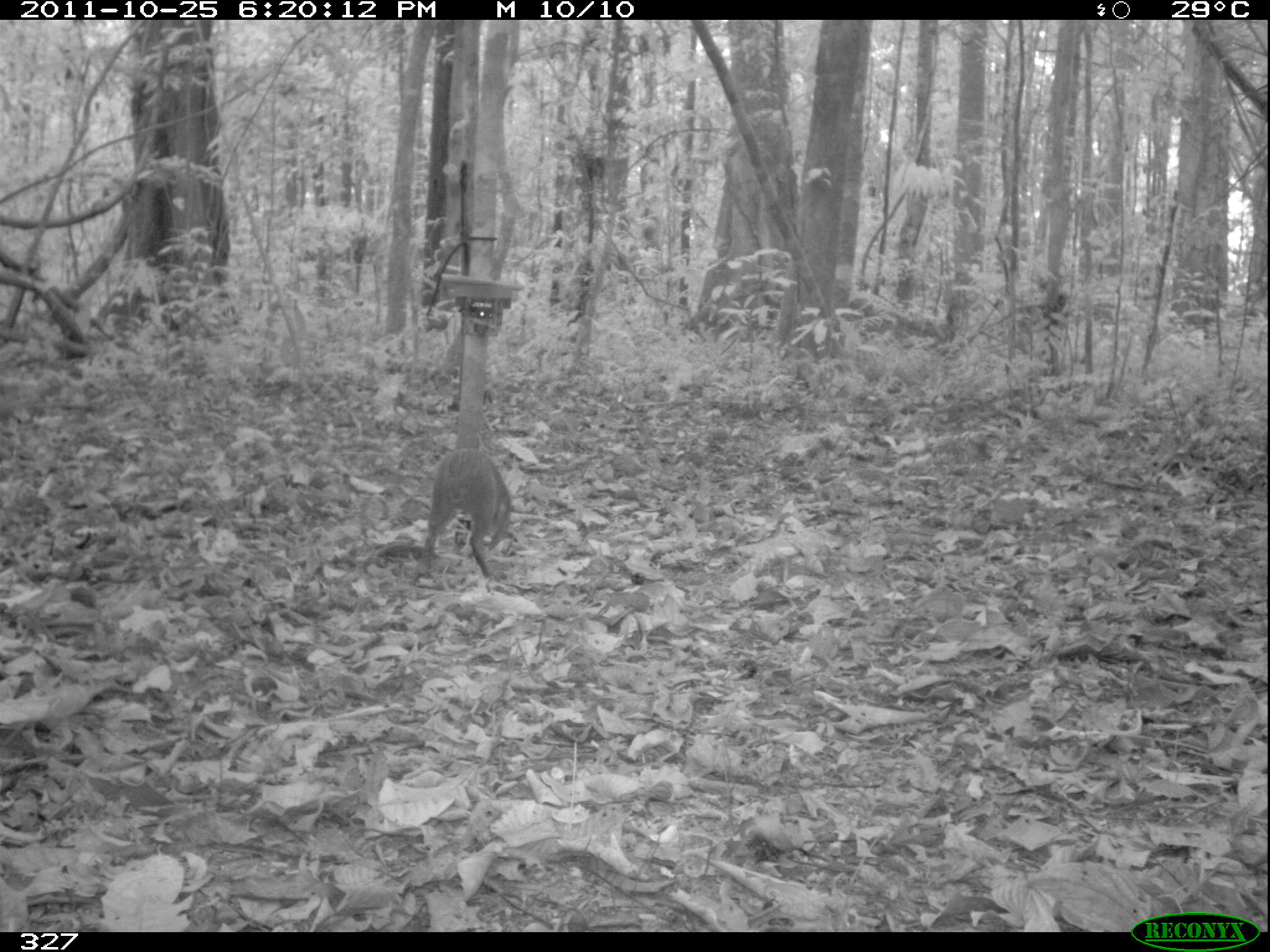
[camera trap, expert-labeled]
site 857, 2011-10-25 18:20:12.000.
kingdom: Animalia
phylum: Chordata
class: Mammalia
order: Rodentia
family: Dasyproctidae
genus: Dasyprocta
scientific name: Dasyprocta punctata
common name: central american agouti